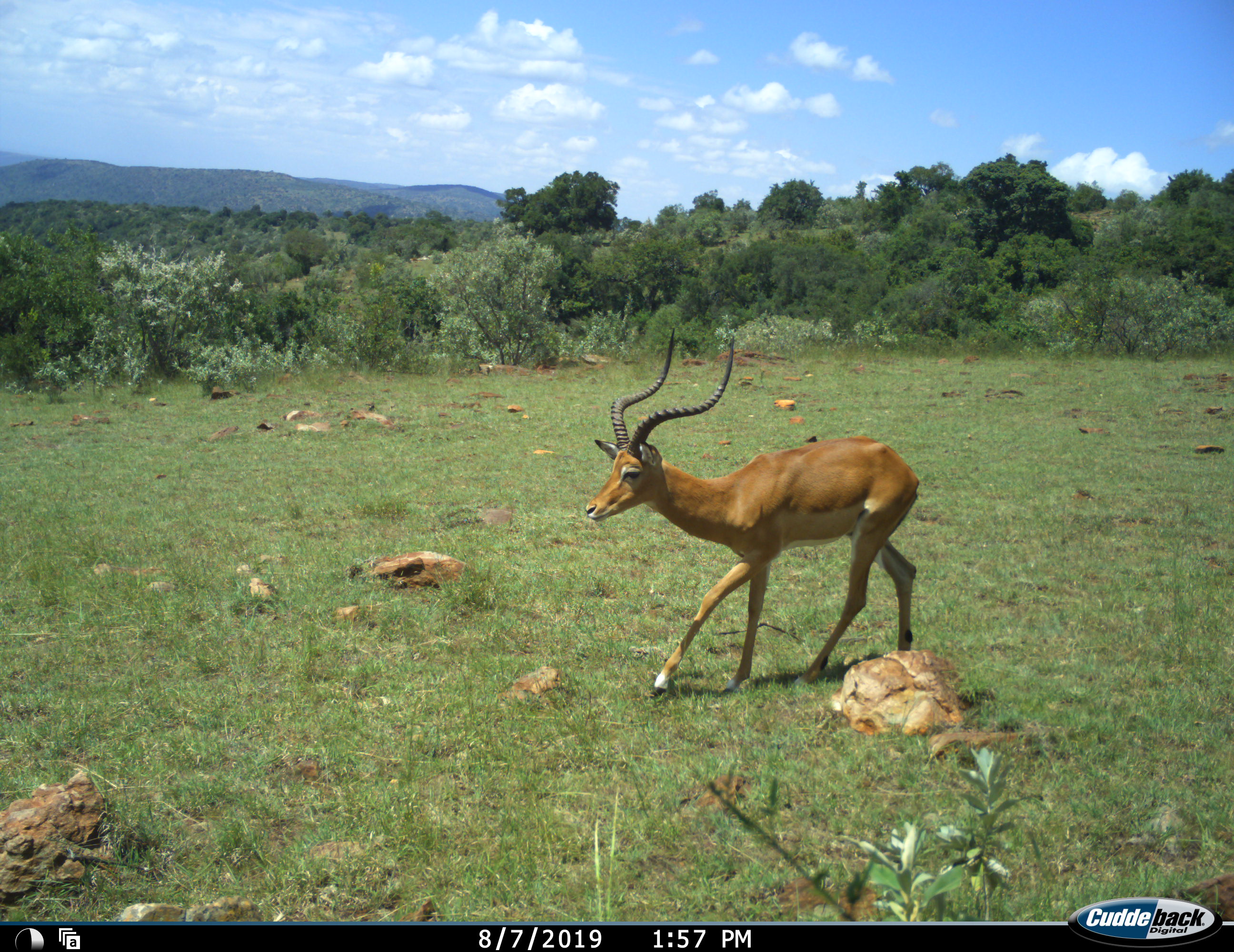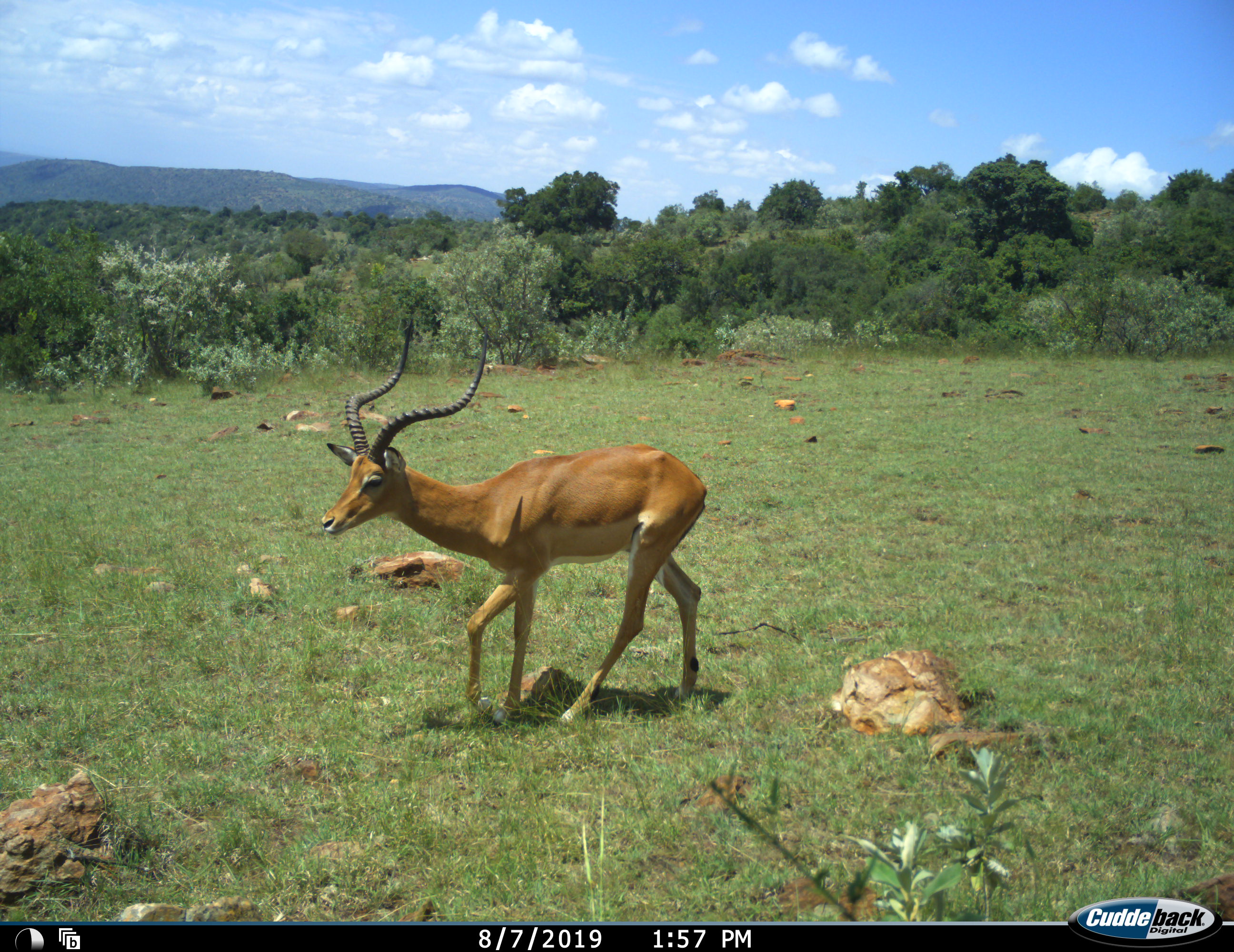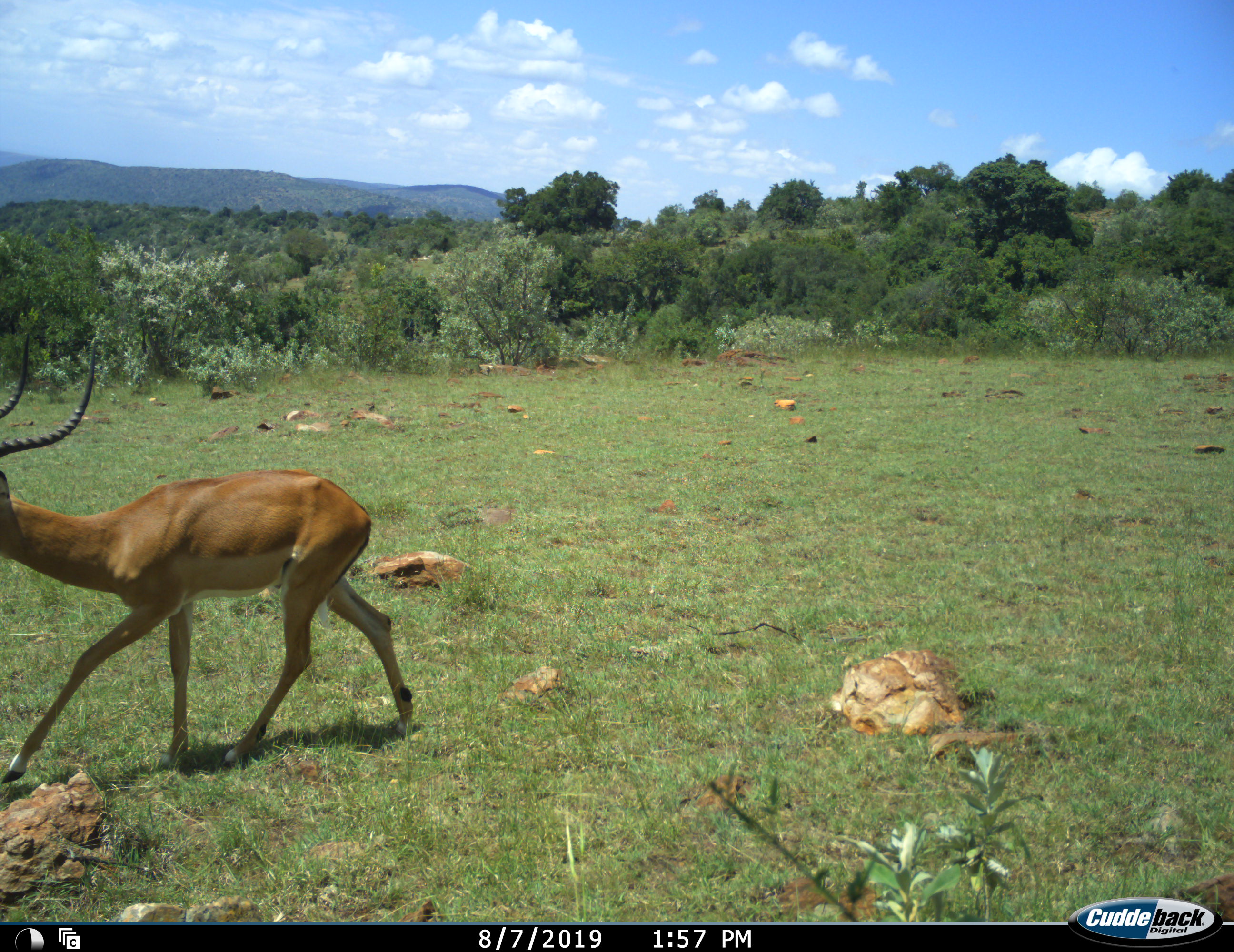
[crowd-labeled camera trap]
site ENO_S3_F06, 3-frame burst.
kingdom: Animalia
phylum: Chordata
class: Mammalia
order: Artiodactyla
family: Bovidae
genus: Aepyceros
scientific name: Aepyceros melampus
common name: impala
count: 1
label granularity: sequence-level